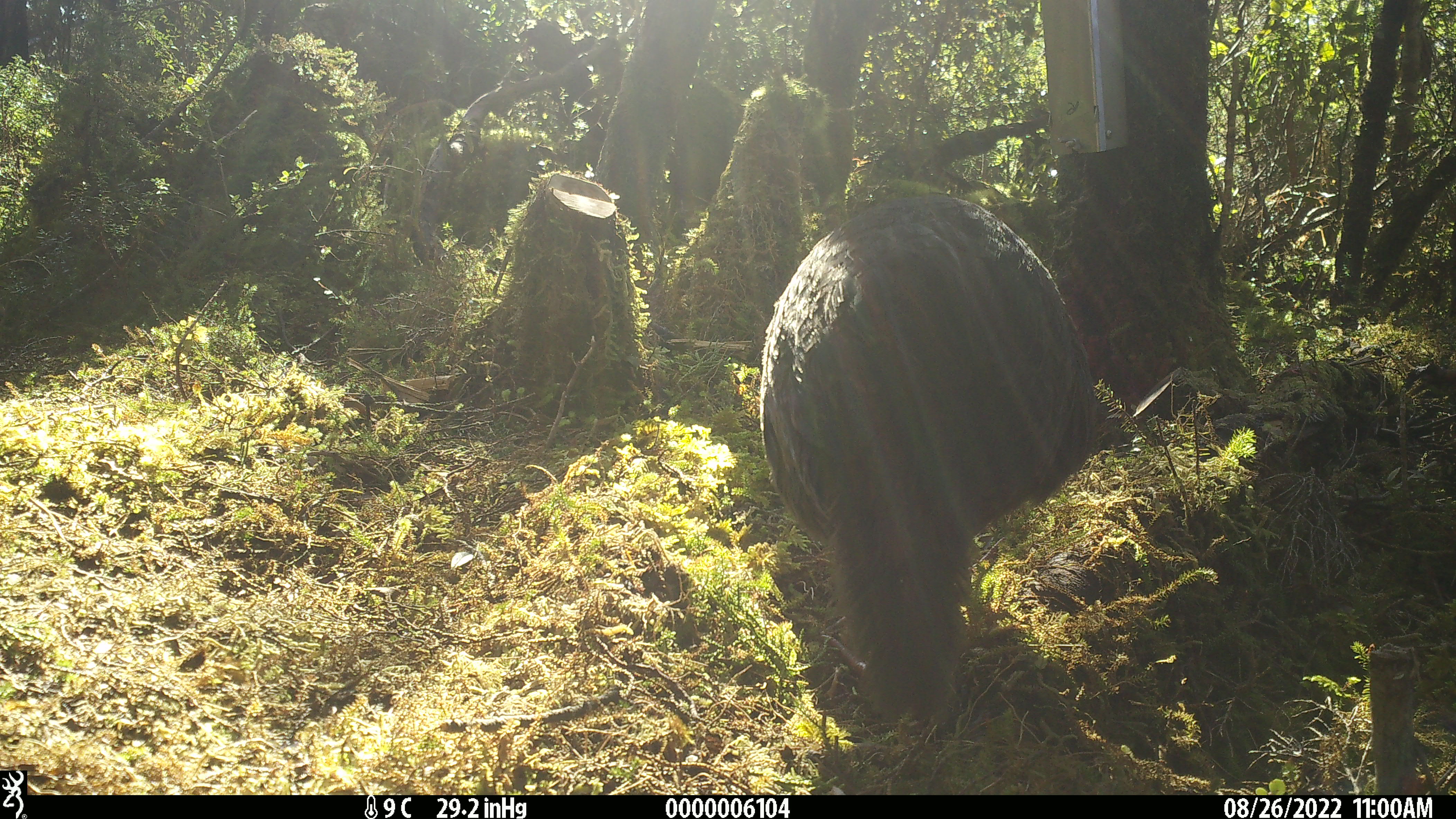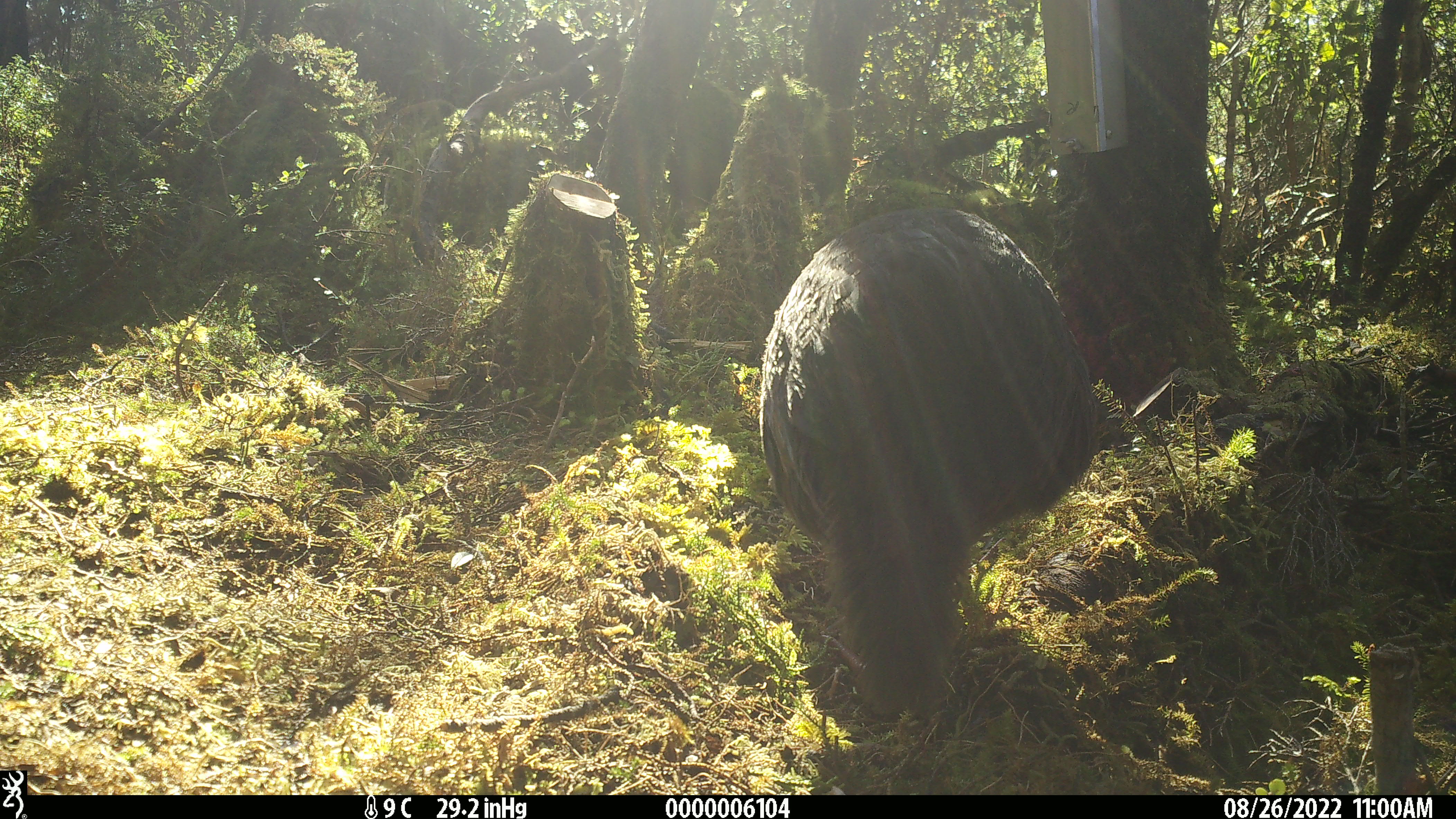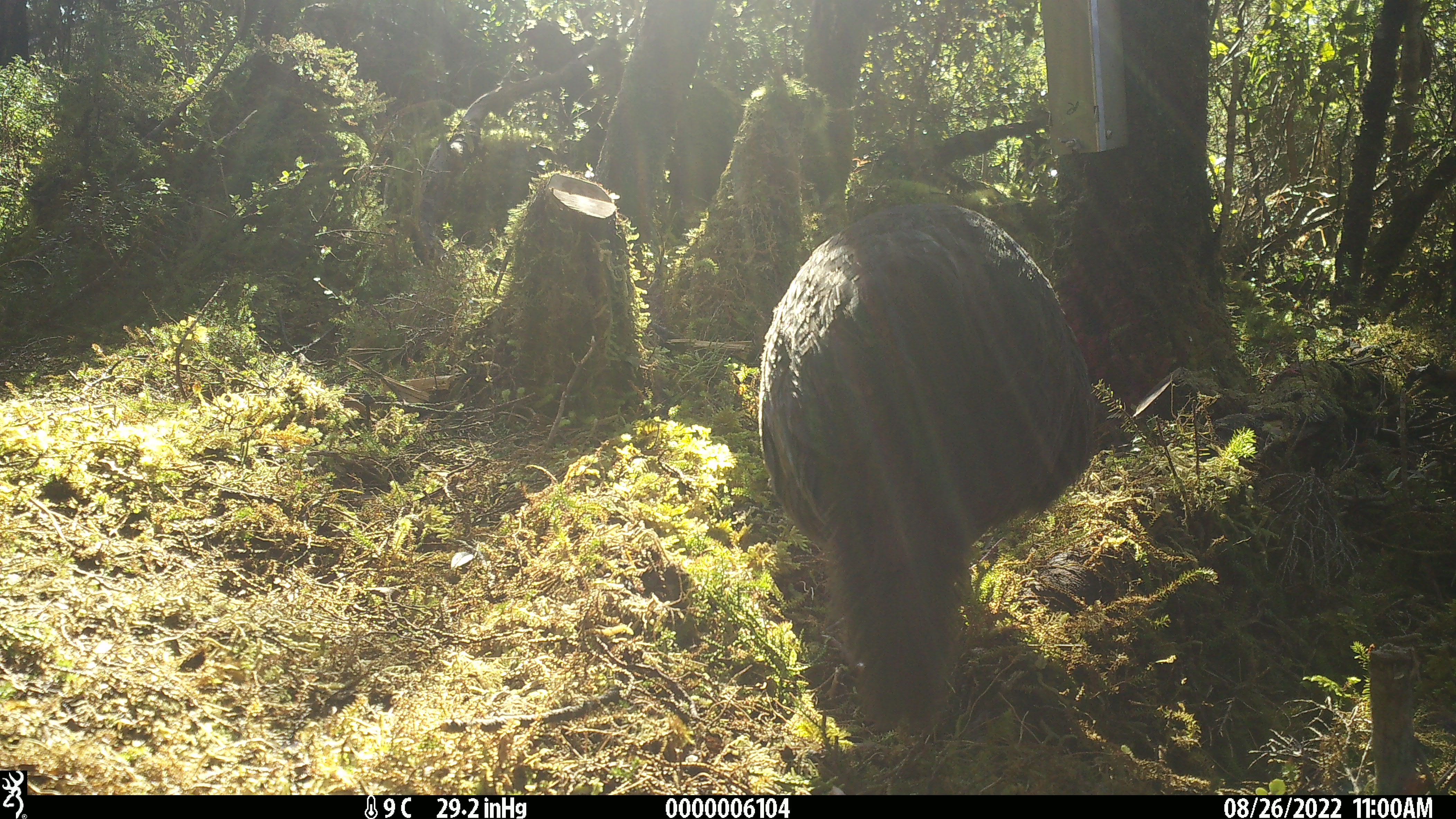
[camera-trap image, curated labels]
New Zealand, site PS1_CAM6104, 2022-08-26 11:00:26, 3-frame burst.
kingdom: Animalia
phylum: Chordata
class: Aves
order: Gruiformes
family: Rallidae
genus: Gallirallus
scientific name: Gallirallus australis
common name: weka